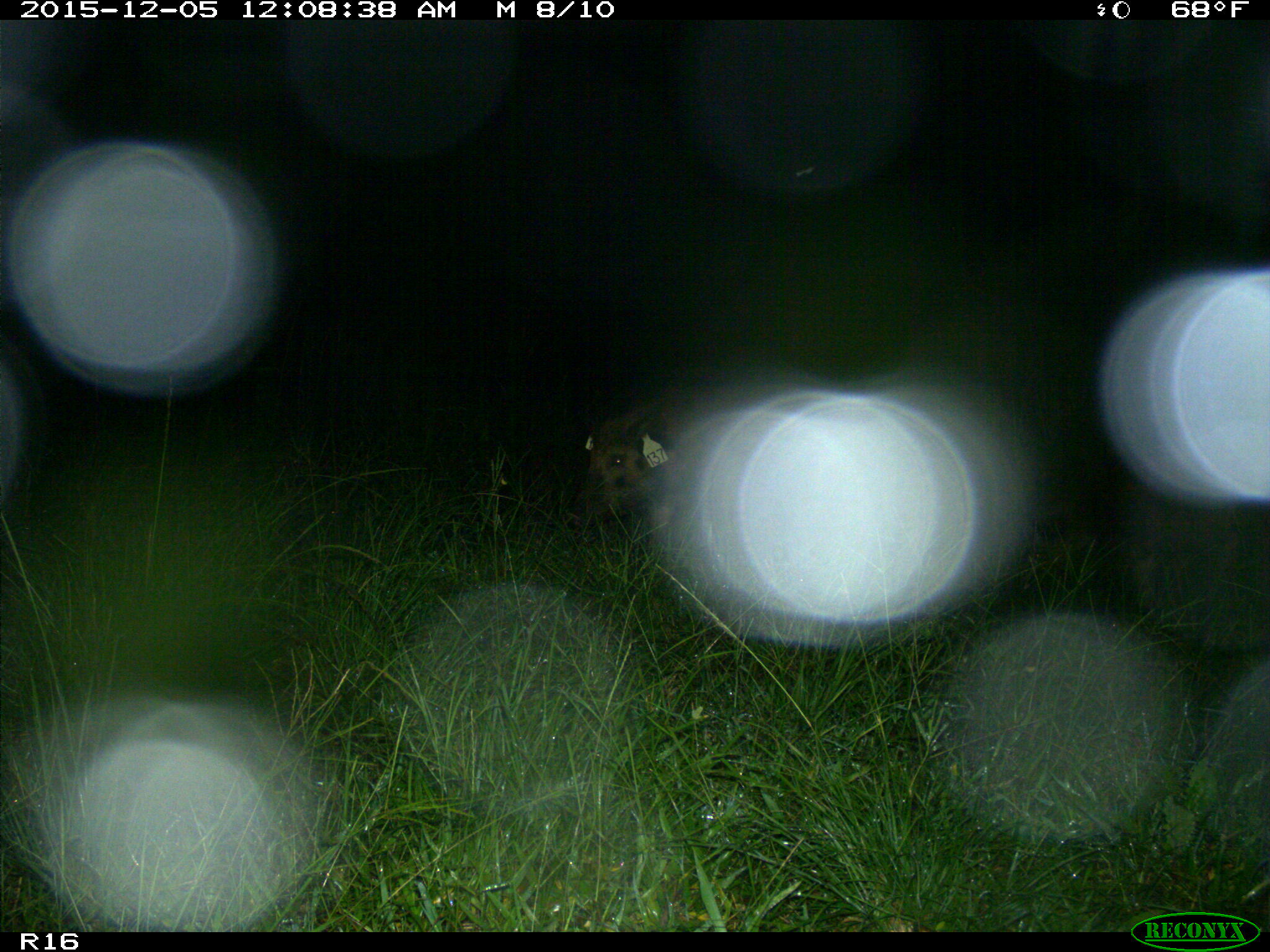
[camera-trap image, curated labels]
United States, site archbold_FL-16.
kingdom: Animalia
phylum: Chordata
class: Mammalia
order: Artiodactyla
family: Suidae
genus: Sus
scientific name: Sus scrofa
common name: wild boar